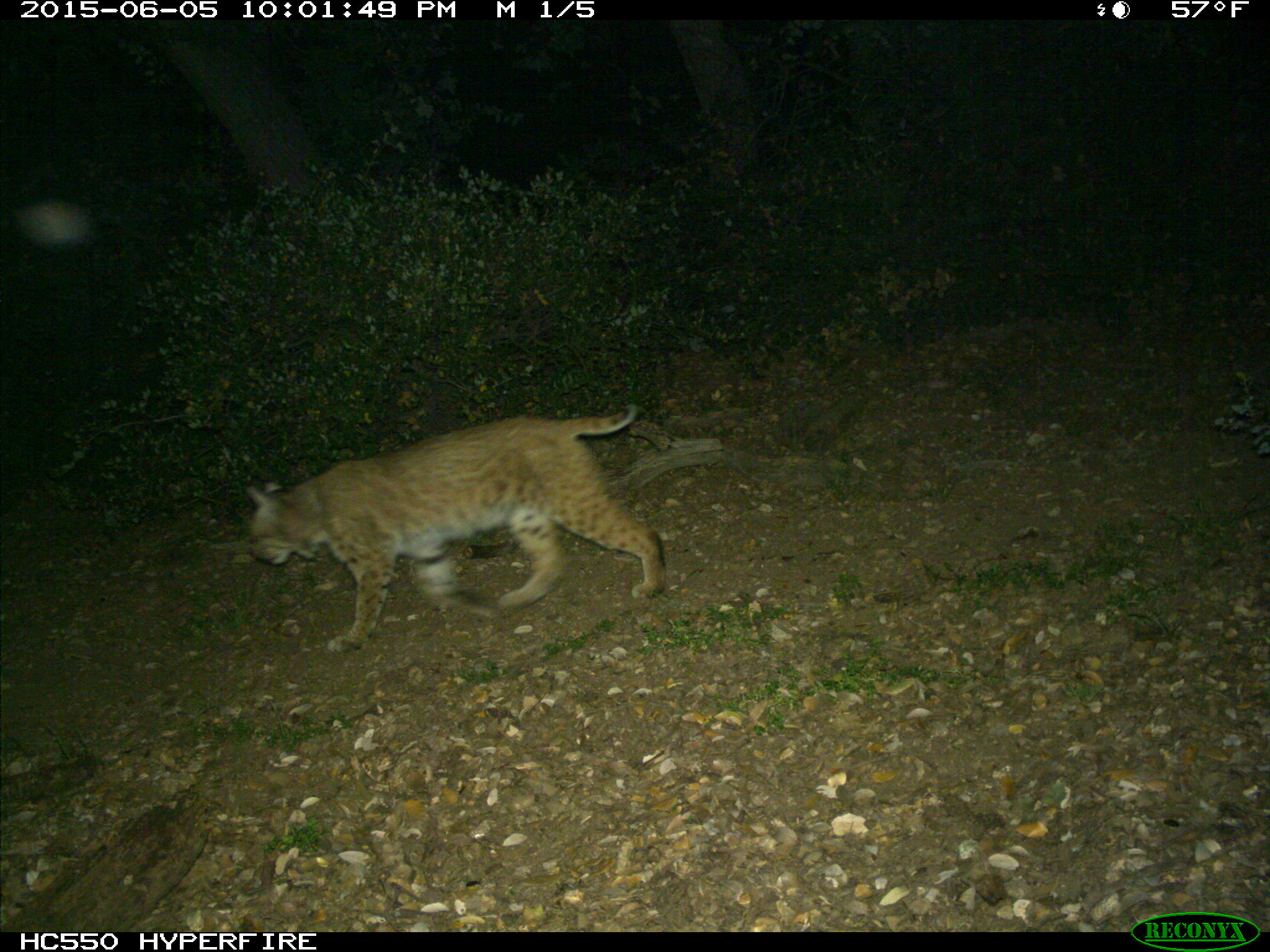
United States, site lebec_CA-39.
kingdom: Animalia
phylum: Chordata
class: Mammalia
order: Carnivora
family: Felidae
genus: Lynx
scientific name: Lynx rufus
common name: bobcat